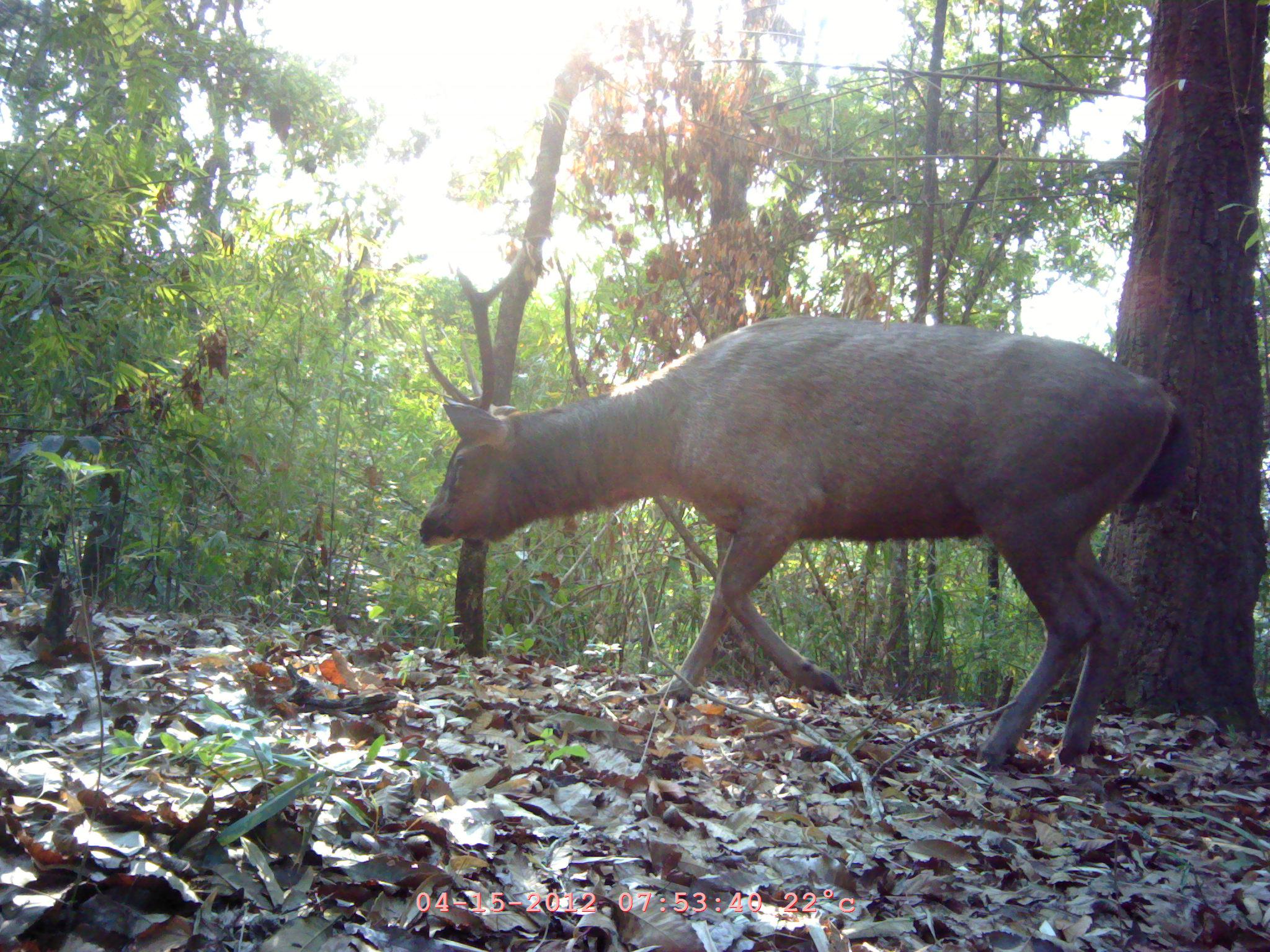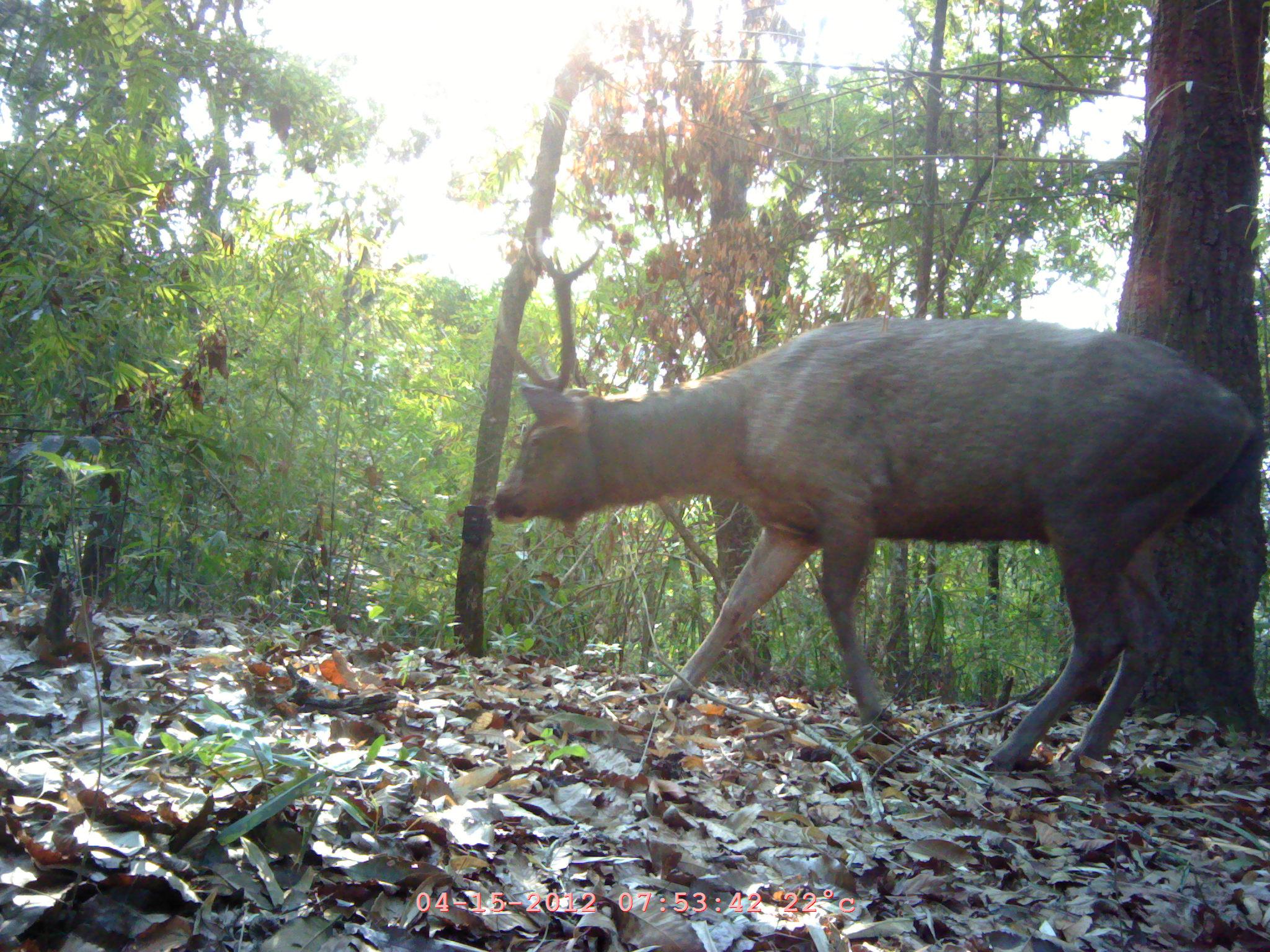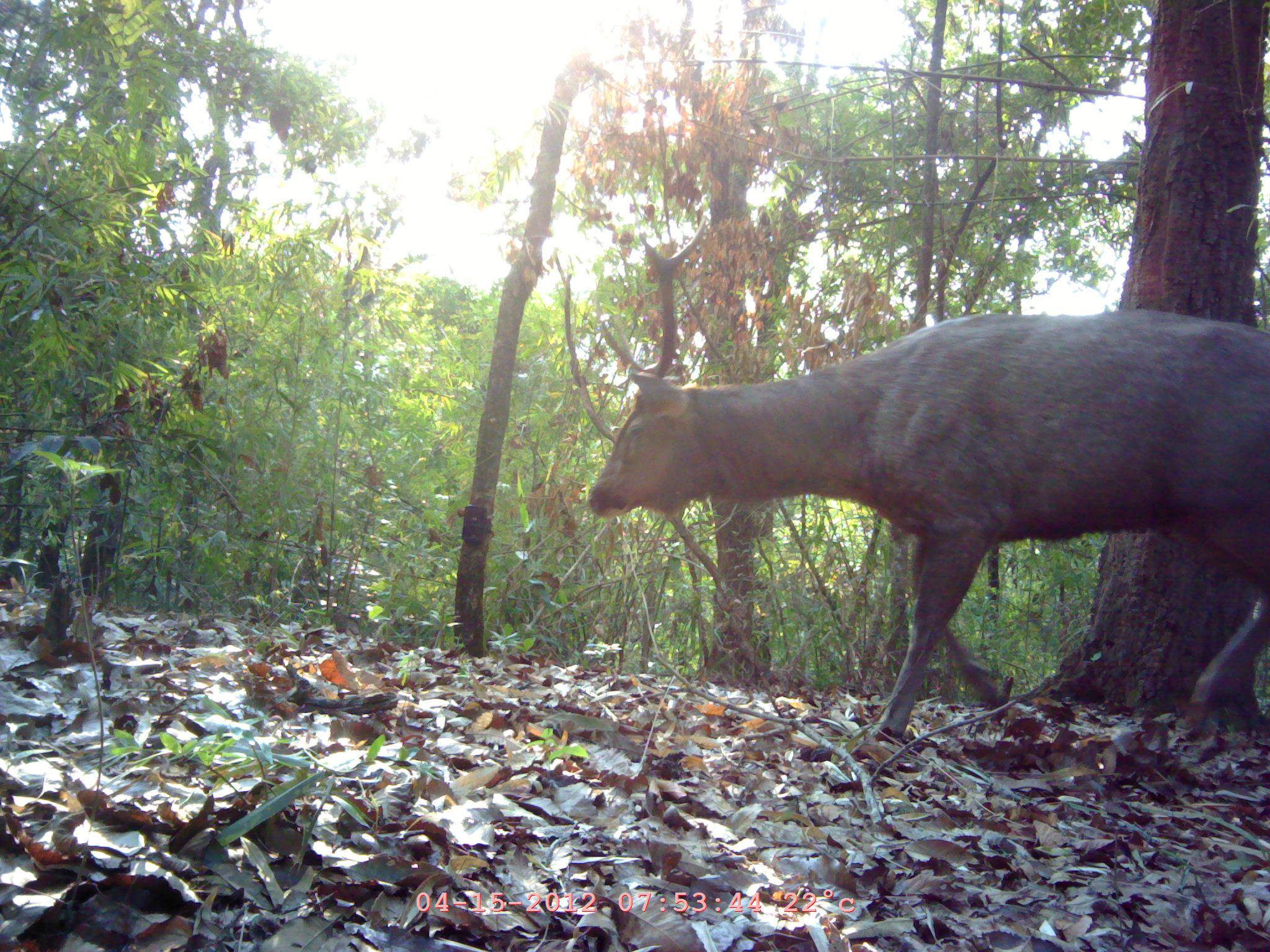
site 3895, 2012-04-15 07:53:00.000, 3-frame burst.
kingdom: Animalia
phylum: Chordata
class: Mammalia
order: Artiodactyla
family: Cervidae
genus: Rusa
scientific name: Rusa unicolor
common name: sambar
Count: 1.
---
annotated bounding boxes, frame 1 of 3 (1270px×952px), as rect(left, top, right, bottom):
rusa unicolor: rect(416, 306, 1194, 771)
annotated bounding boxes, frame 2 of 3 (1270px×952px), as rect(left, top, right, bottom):
rusa unicolor: rect(485, 294, 1270, 776)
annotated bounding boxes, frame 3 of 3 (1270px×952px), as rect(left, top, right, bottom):
rusa unicolor: rect(587, 215, 1270, 741)